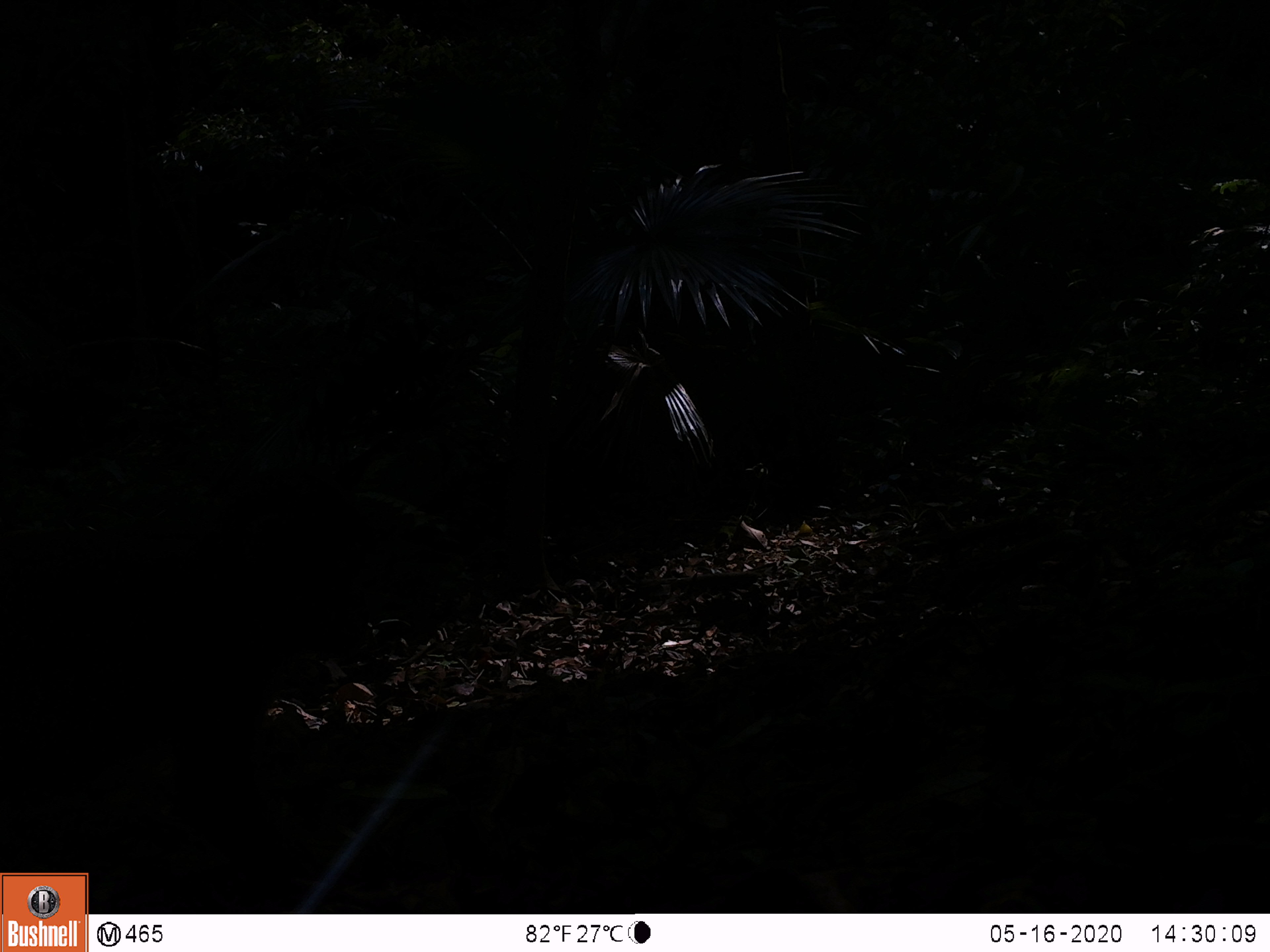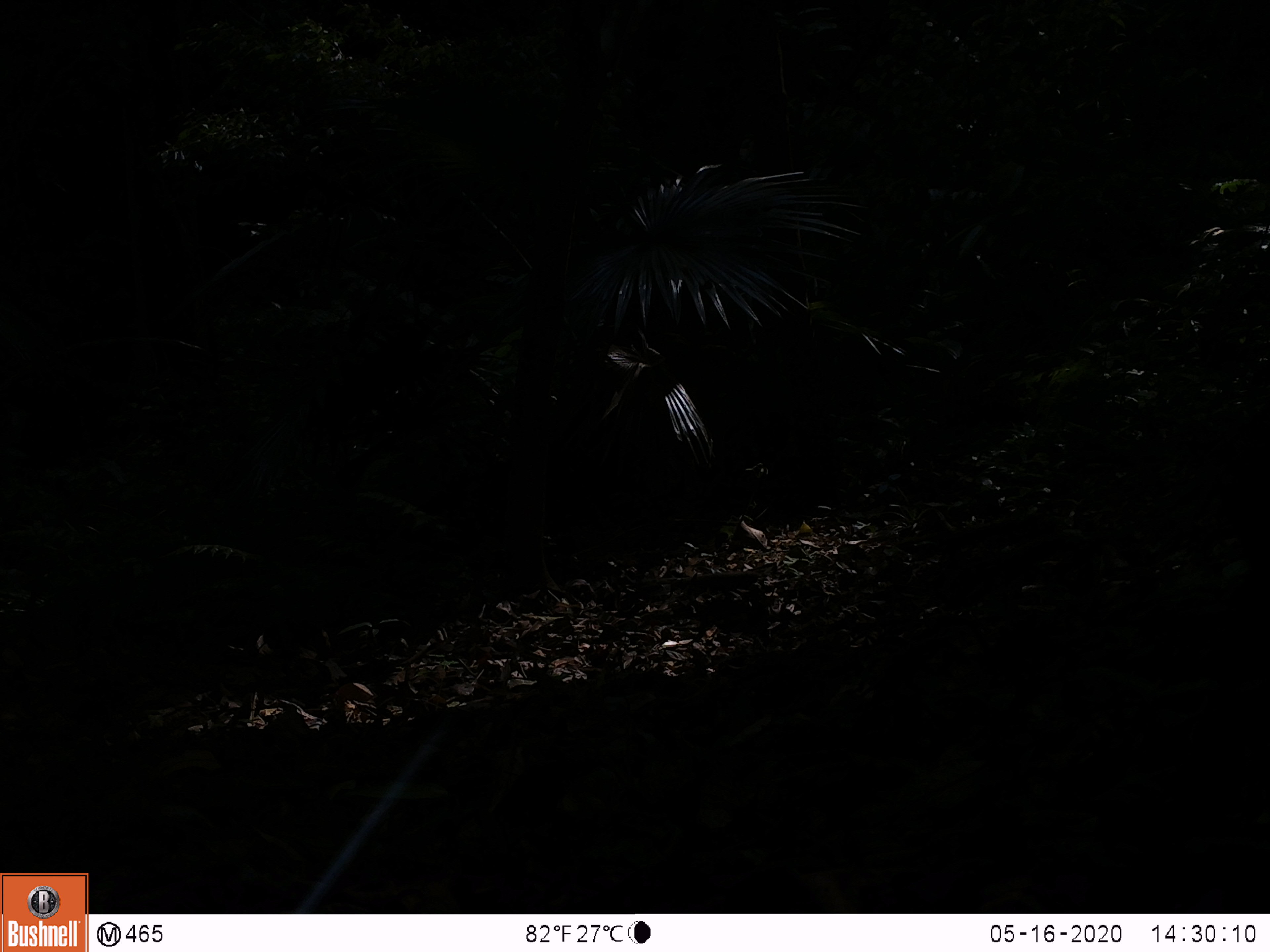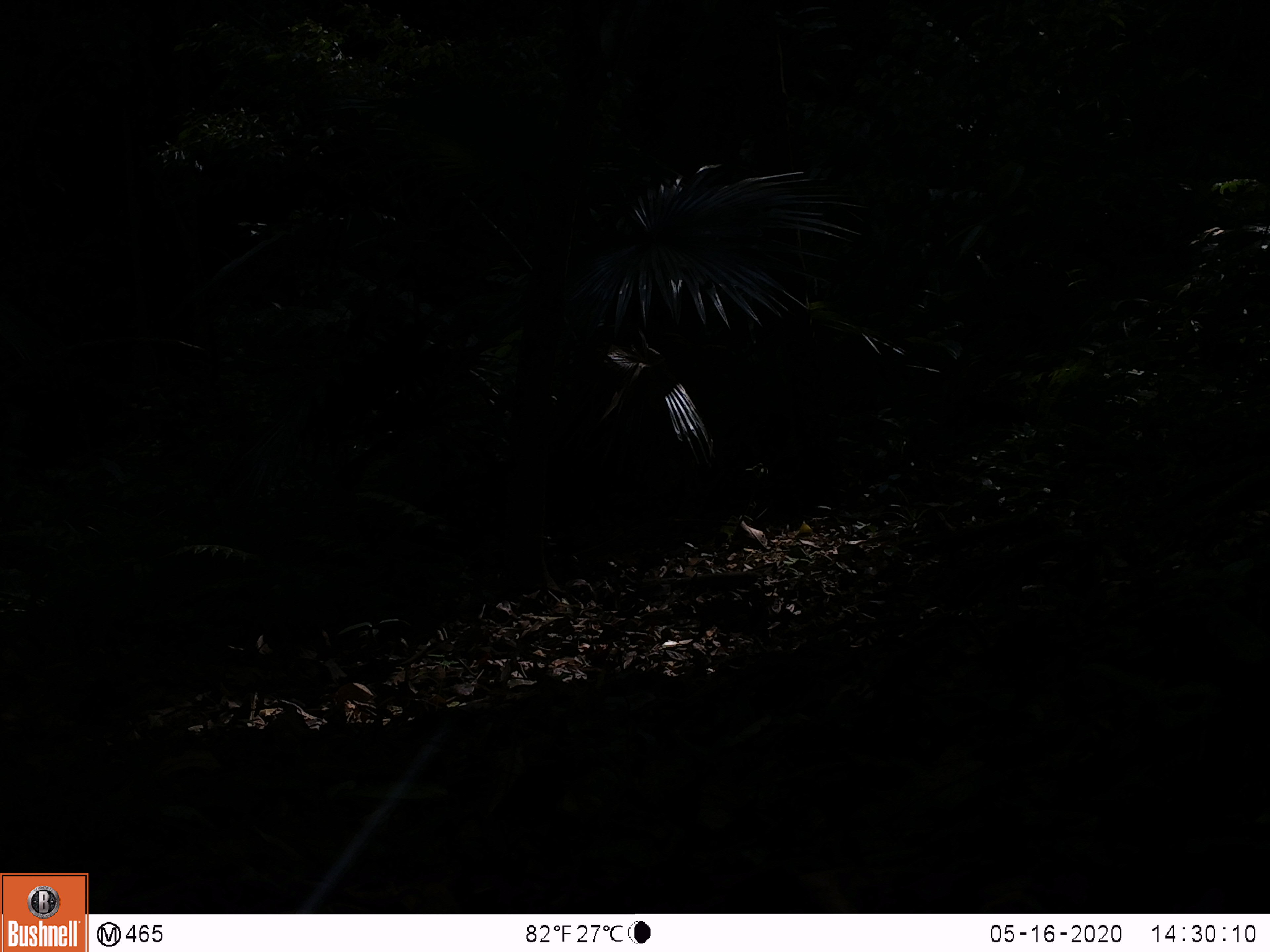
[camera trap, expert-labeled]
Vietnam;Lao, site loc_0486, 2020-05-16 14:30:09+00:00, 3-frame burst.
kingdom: Animalia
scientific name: Animalia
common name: animal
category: unidentified animal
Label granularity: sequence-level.